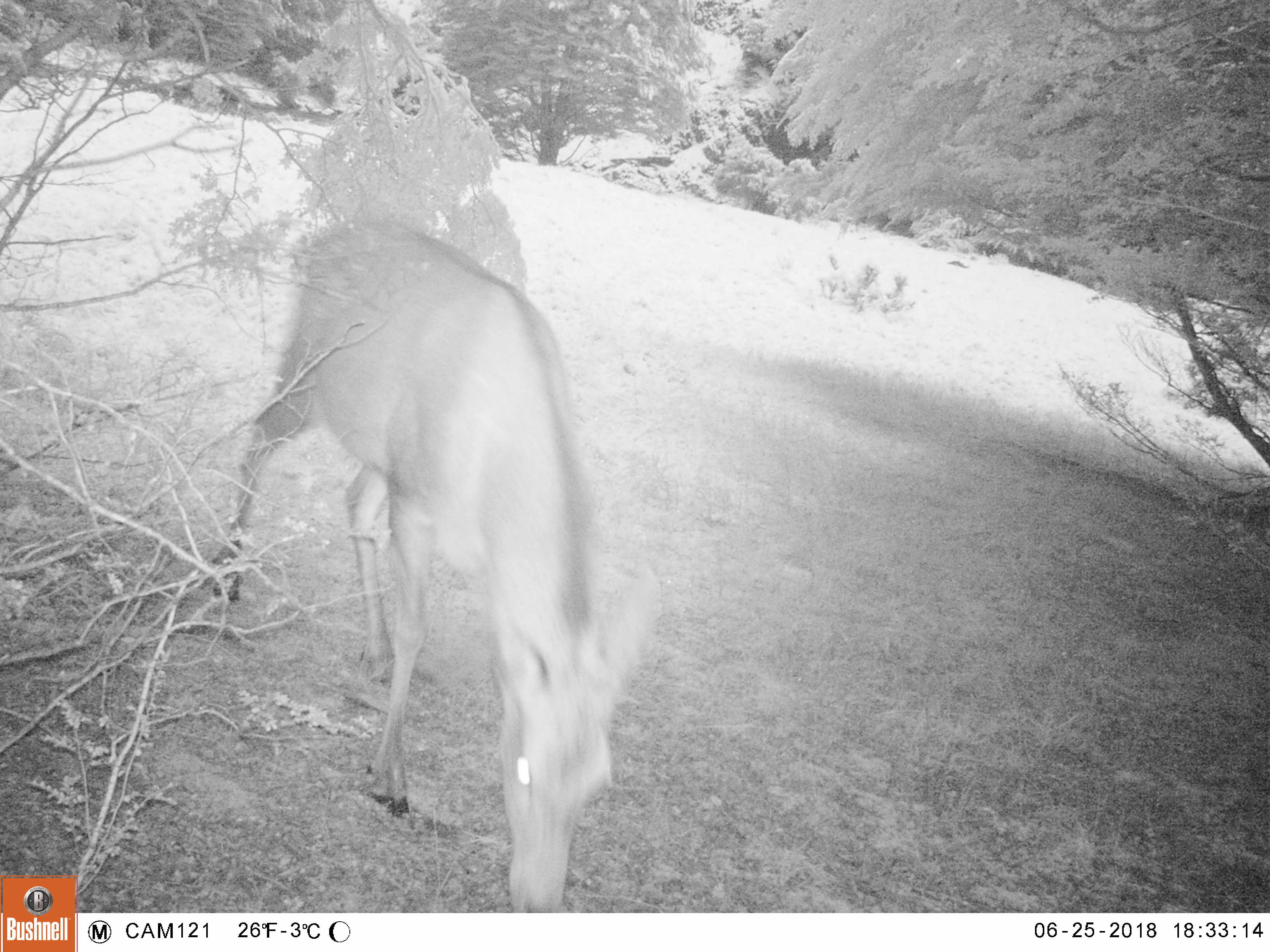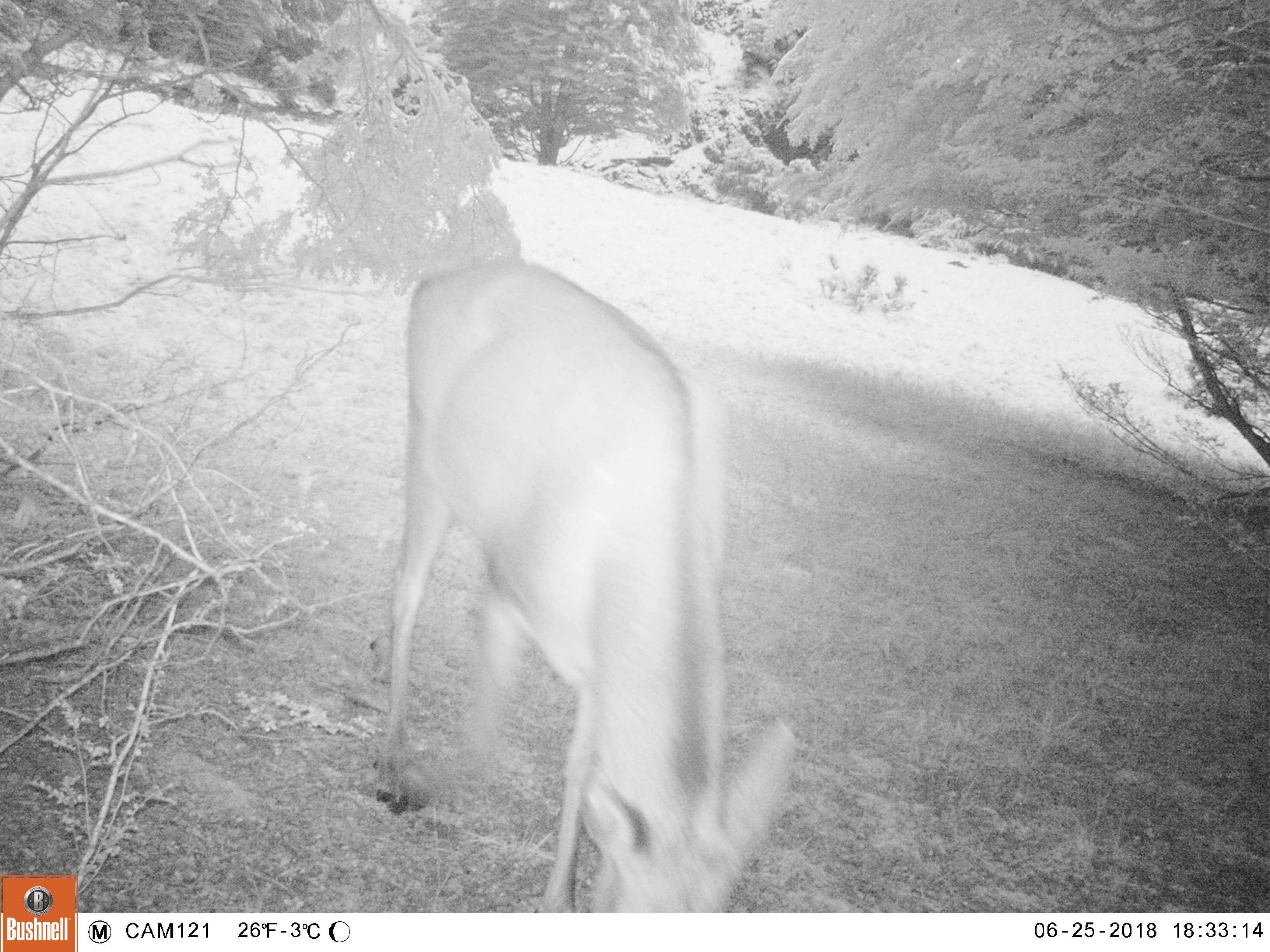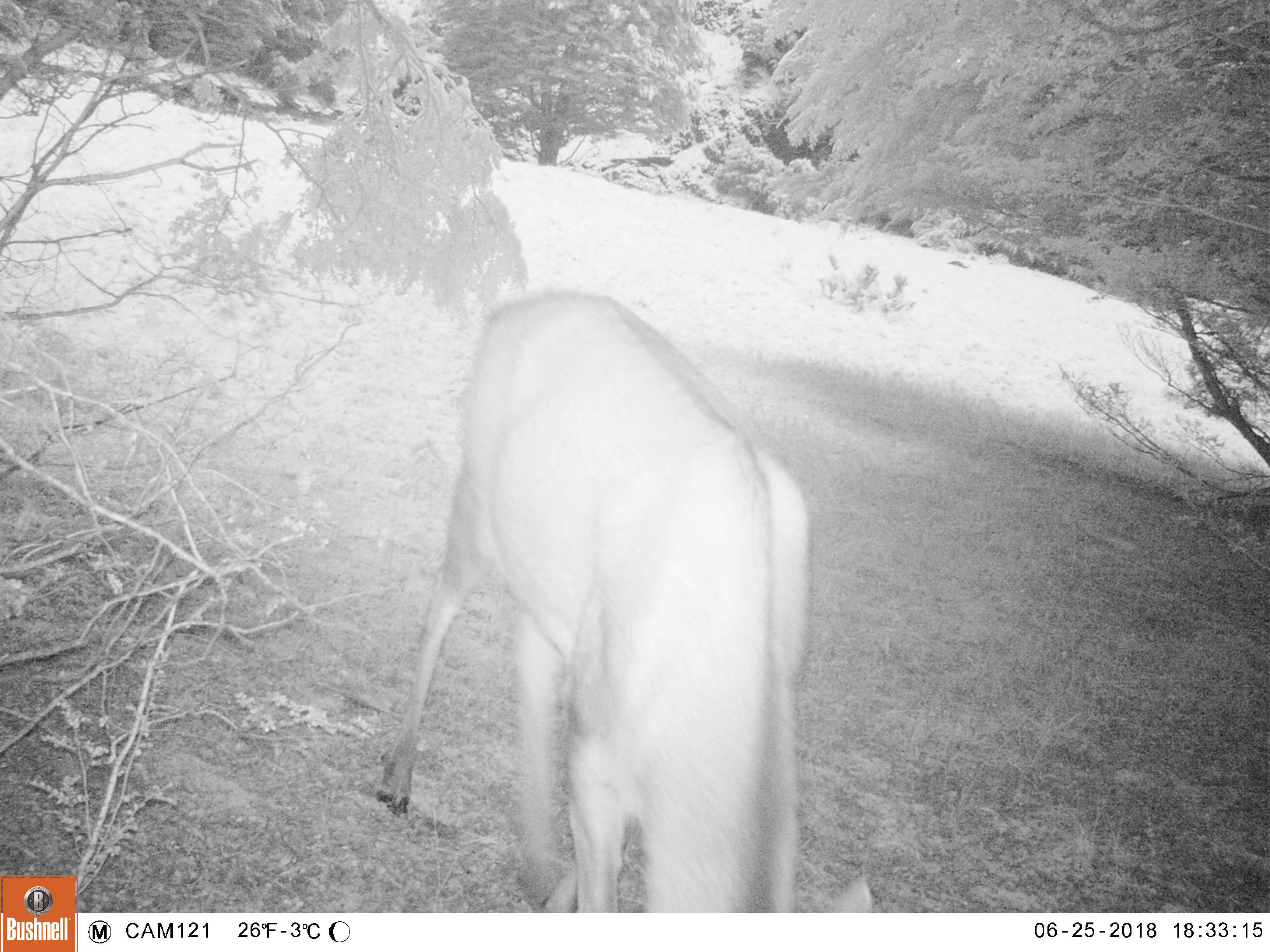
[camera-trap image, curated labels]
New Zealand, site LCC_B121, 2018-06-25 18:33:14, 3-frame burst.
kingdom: Animalia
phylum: Chordata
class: Mammalia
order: Artiodactyla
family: Cervidae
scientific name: Cervidae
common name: deer